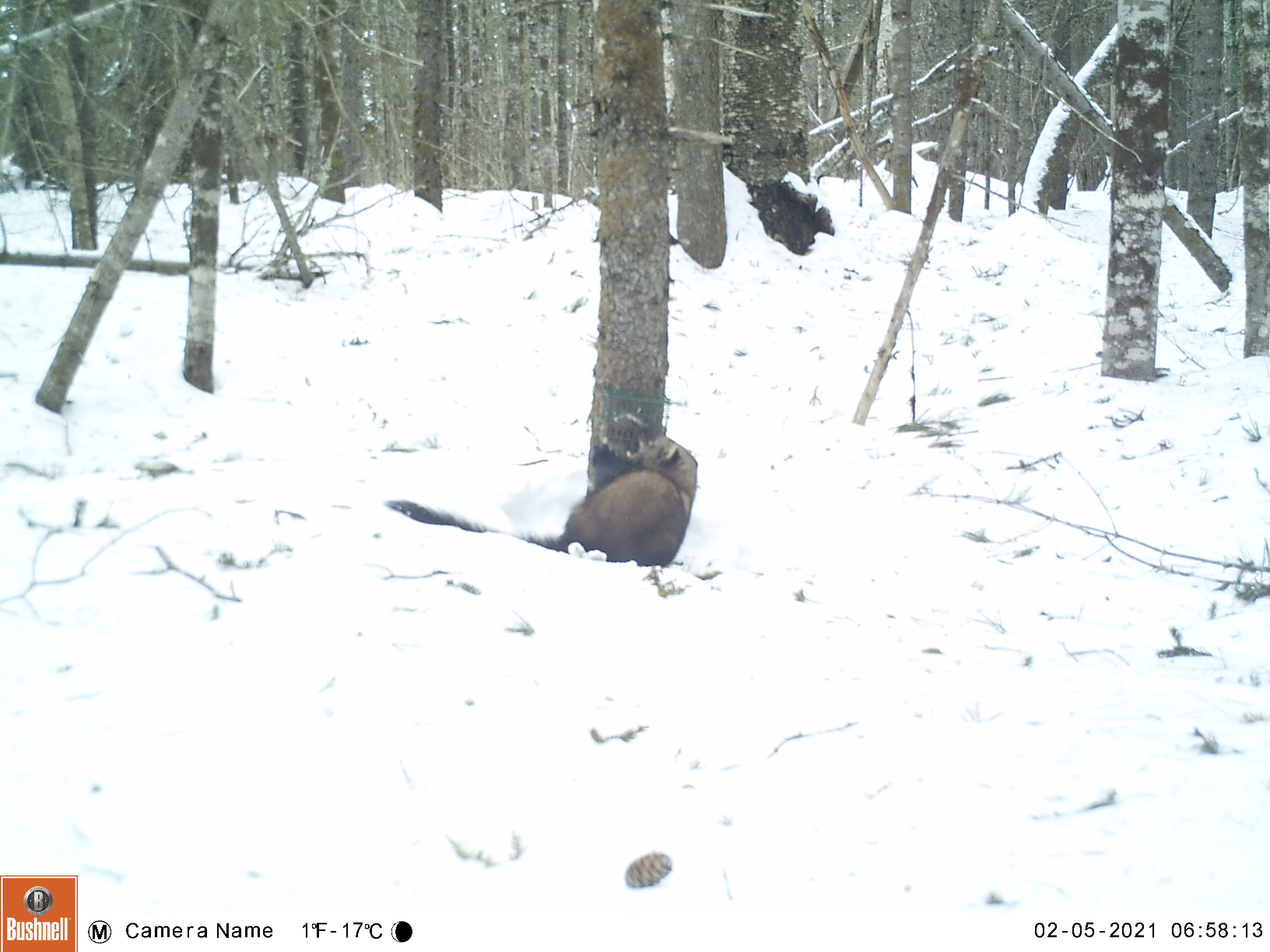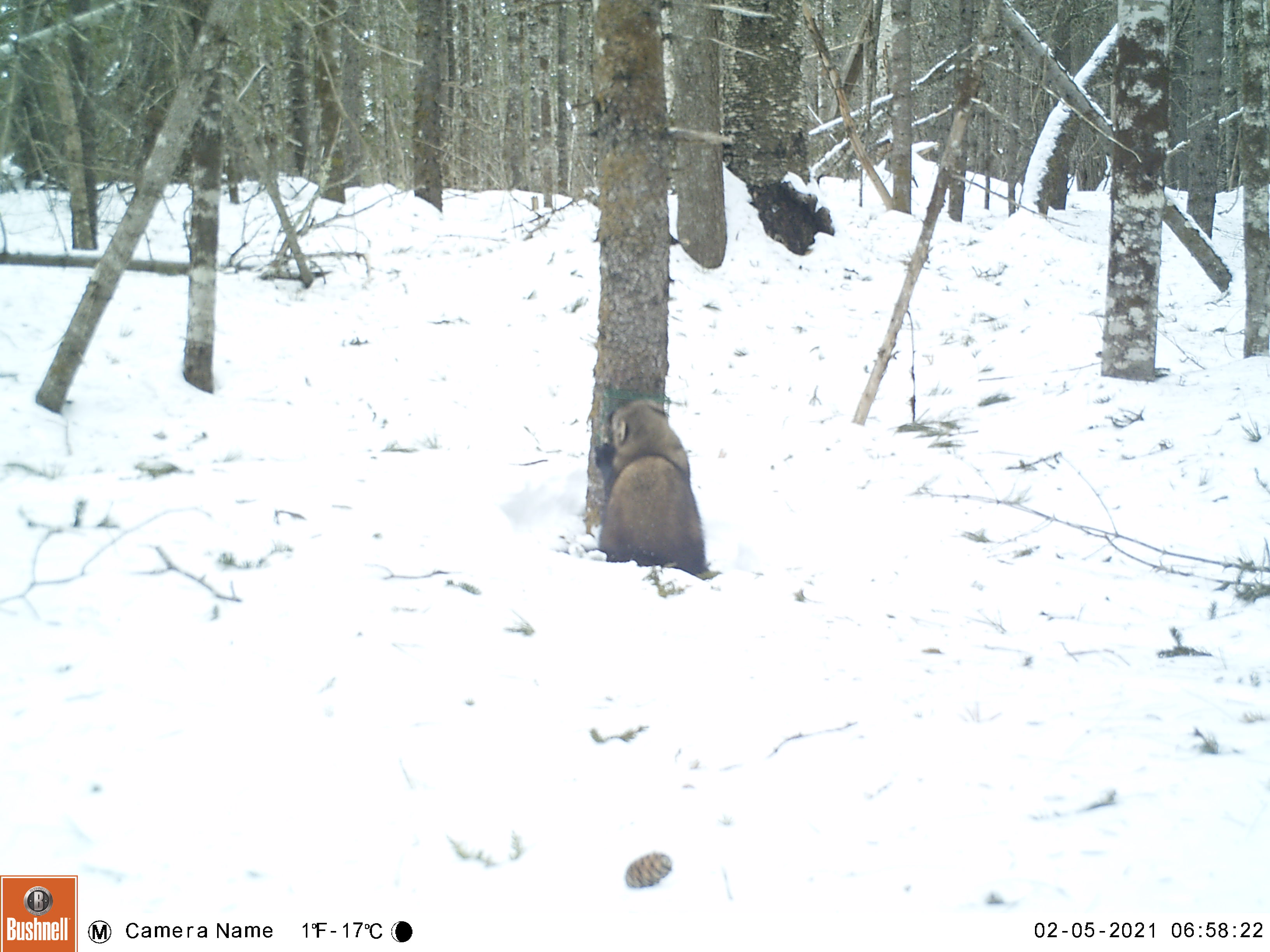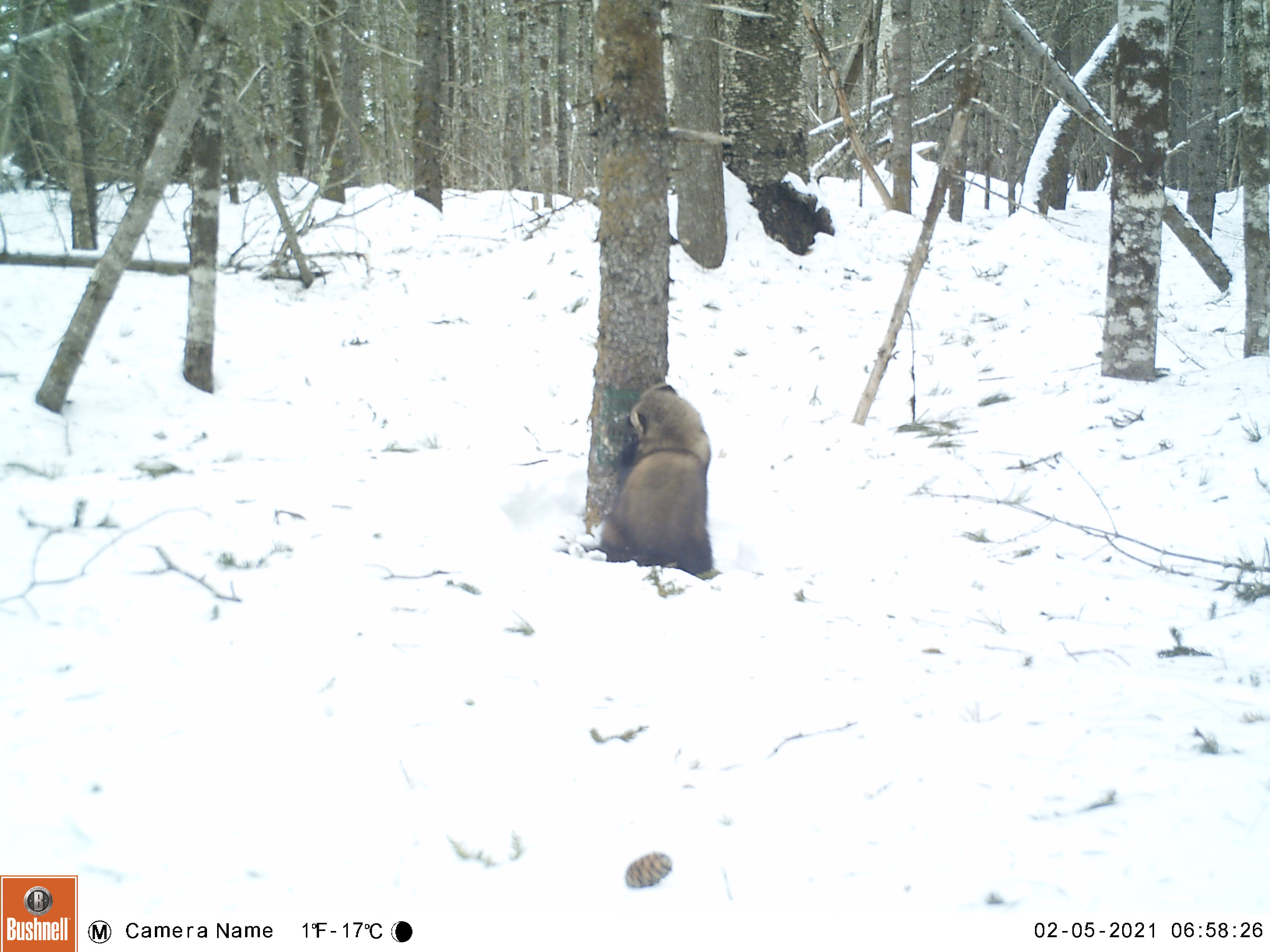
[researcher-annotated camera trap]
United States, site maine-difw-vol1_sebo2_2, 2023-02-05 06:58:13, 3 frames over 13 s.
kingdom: Animalia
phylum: Chordata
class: Mammalia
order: Carnivora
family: Mustelidae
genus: Pekania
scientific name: Pekania pennanti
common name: fisher